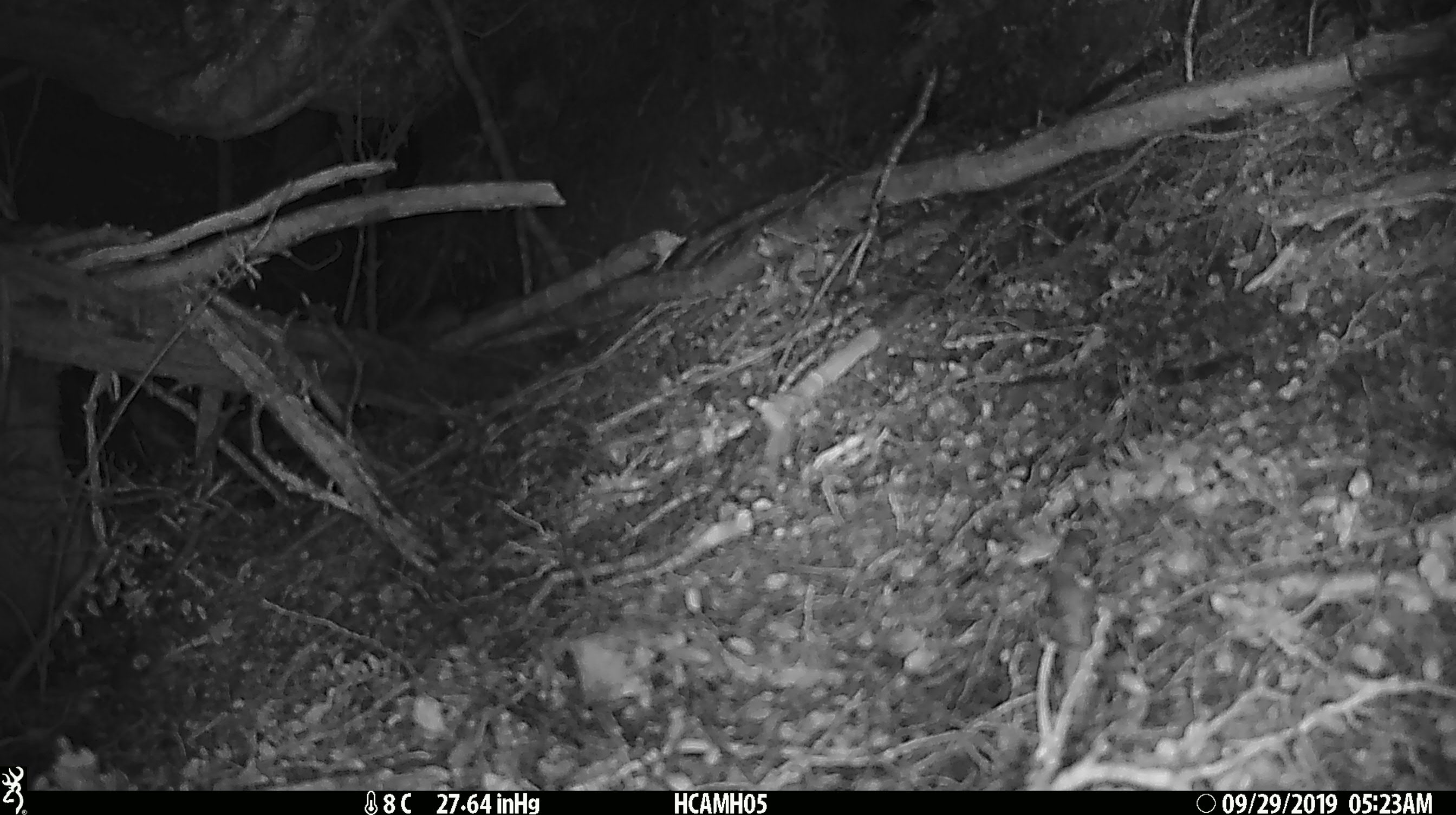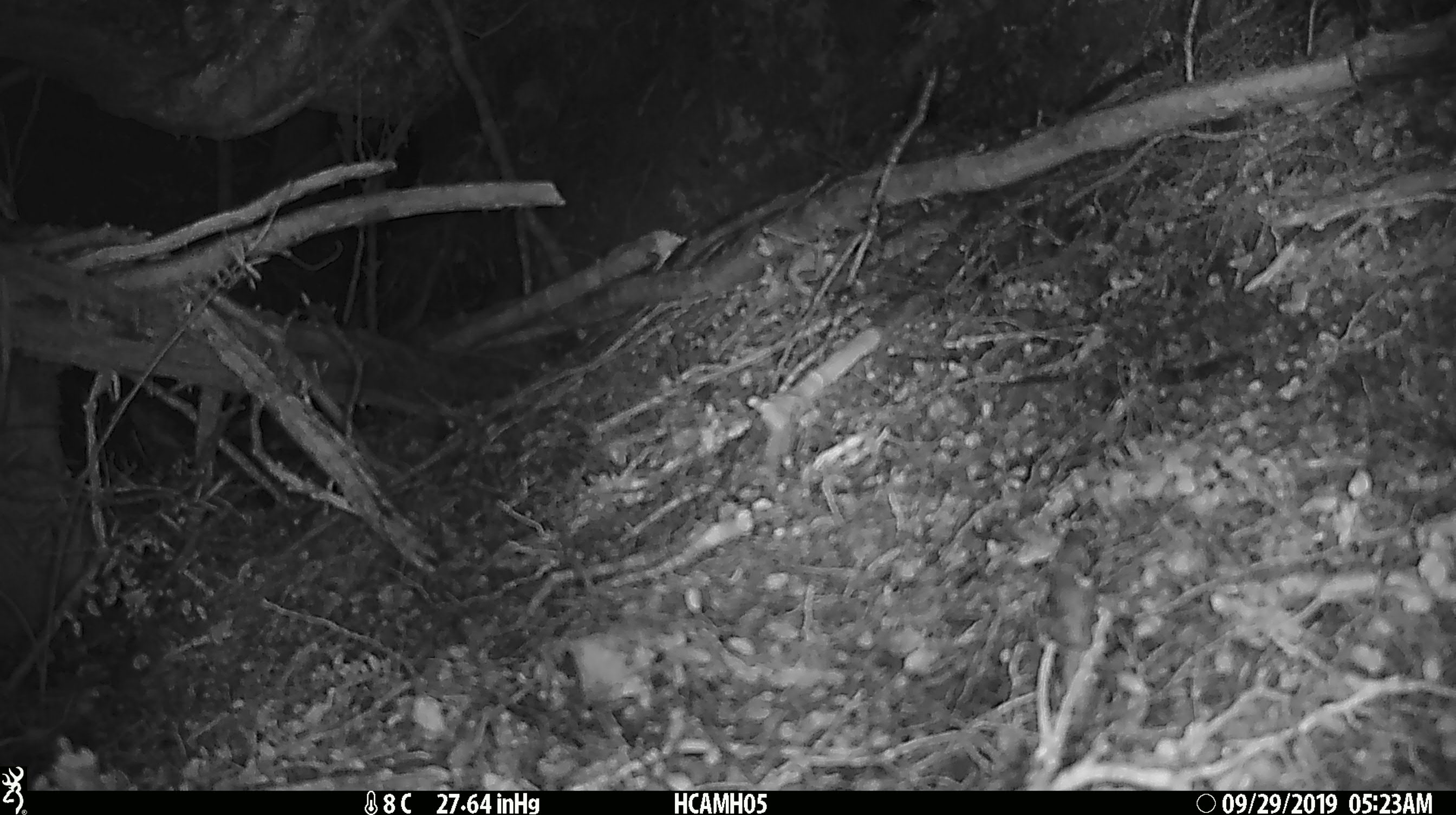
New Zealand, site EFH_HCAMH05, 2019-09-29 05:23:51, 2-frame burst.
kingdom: Animalia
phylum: Chordata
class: Mammalia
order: Rodentia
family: Muridae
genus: Mus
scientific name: Mus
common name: mouse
Mouse (Mus).